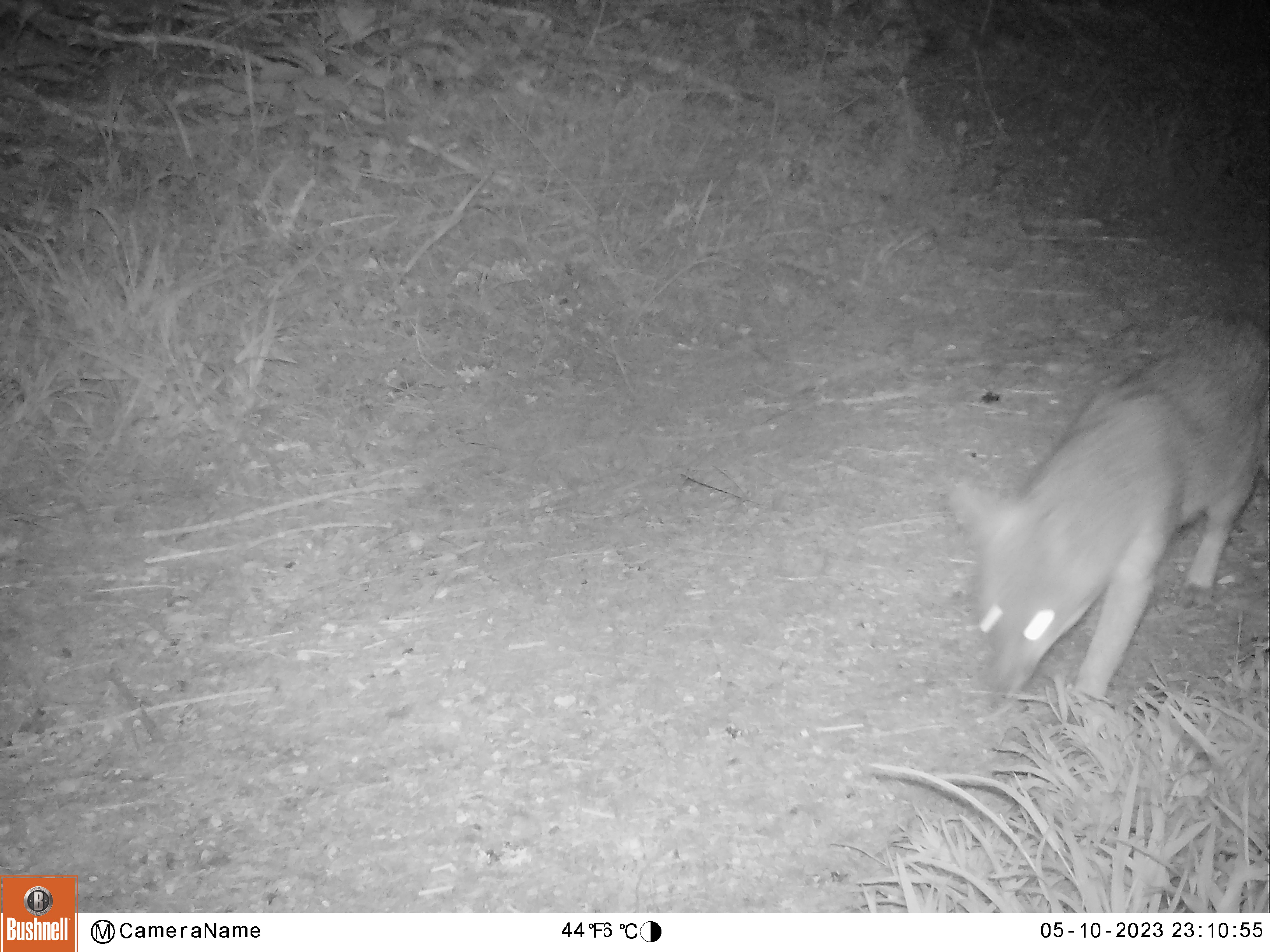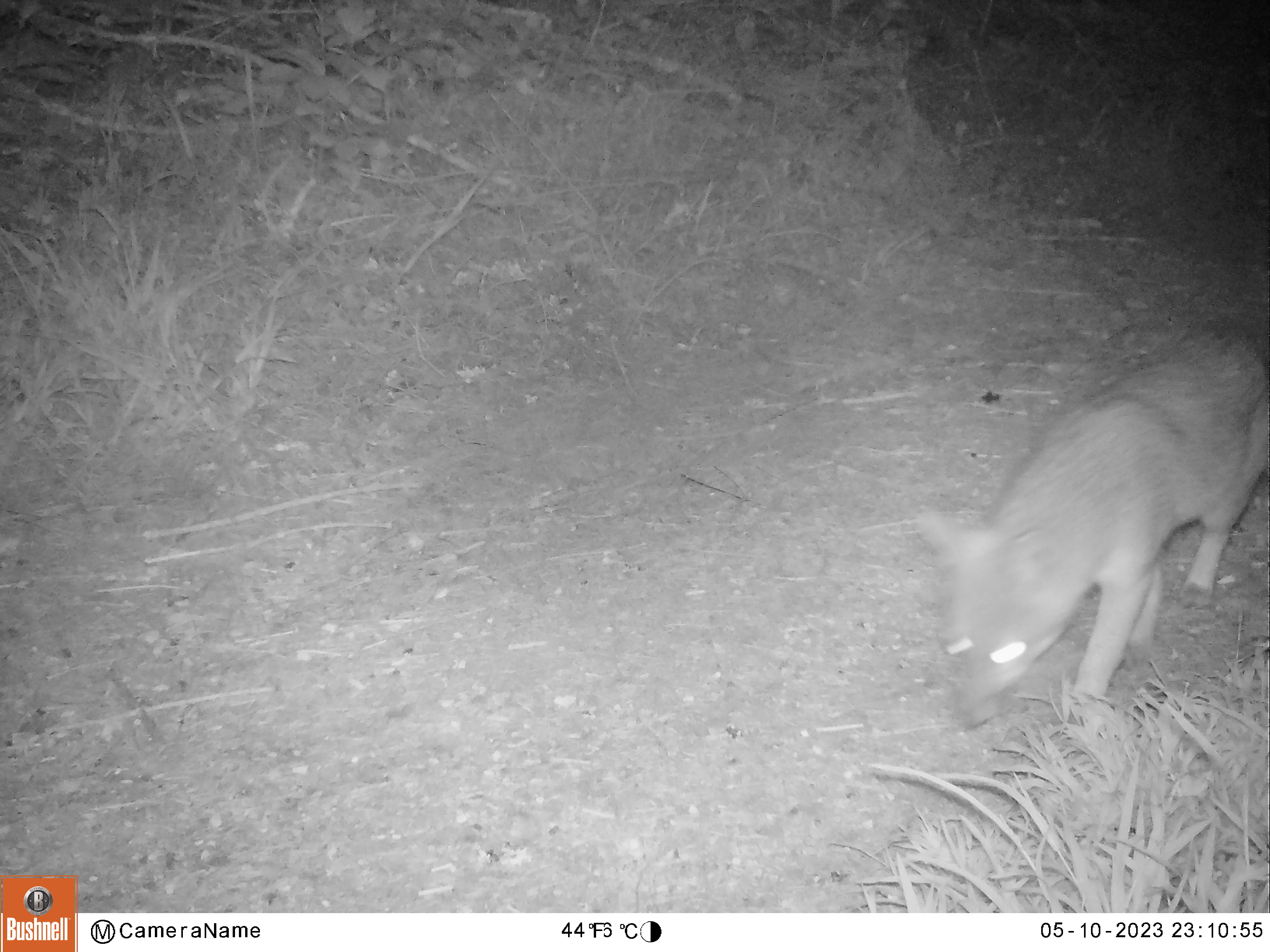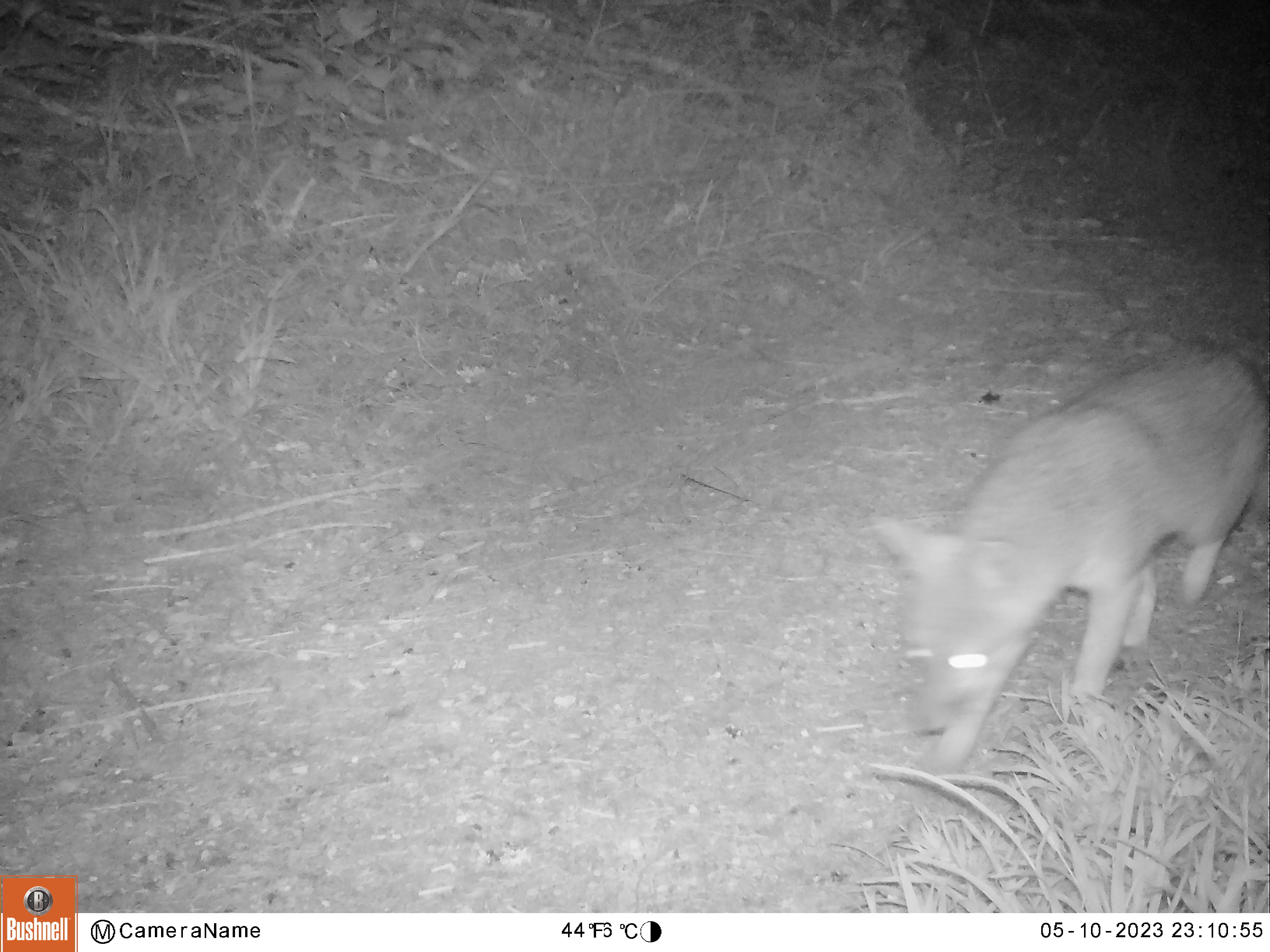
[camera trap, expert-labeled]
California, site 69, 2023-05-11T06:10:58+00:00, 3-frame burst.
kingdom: Animalia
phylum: Chordata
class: Mammalia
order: Carnivora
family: Canidae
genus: Urocyon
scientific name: Urocyon cinereoargenteus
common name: gray fox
Gray fox (Urocyon cinereoargenteus).